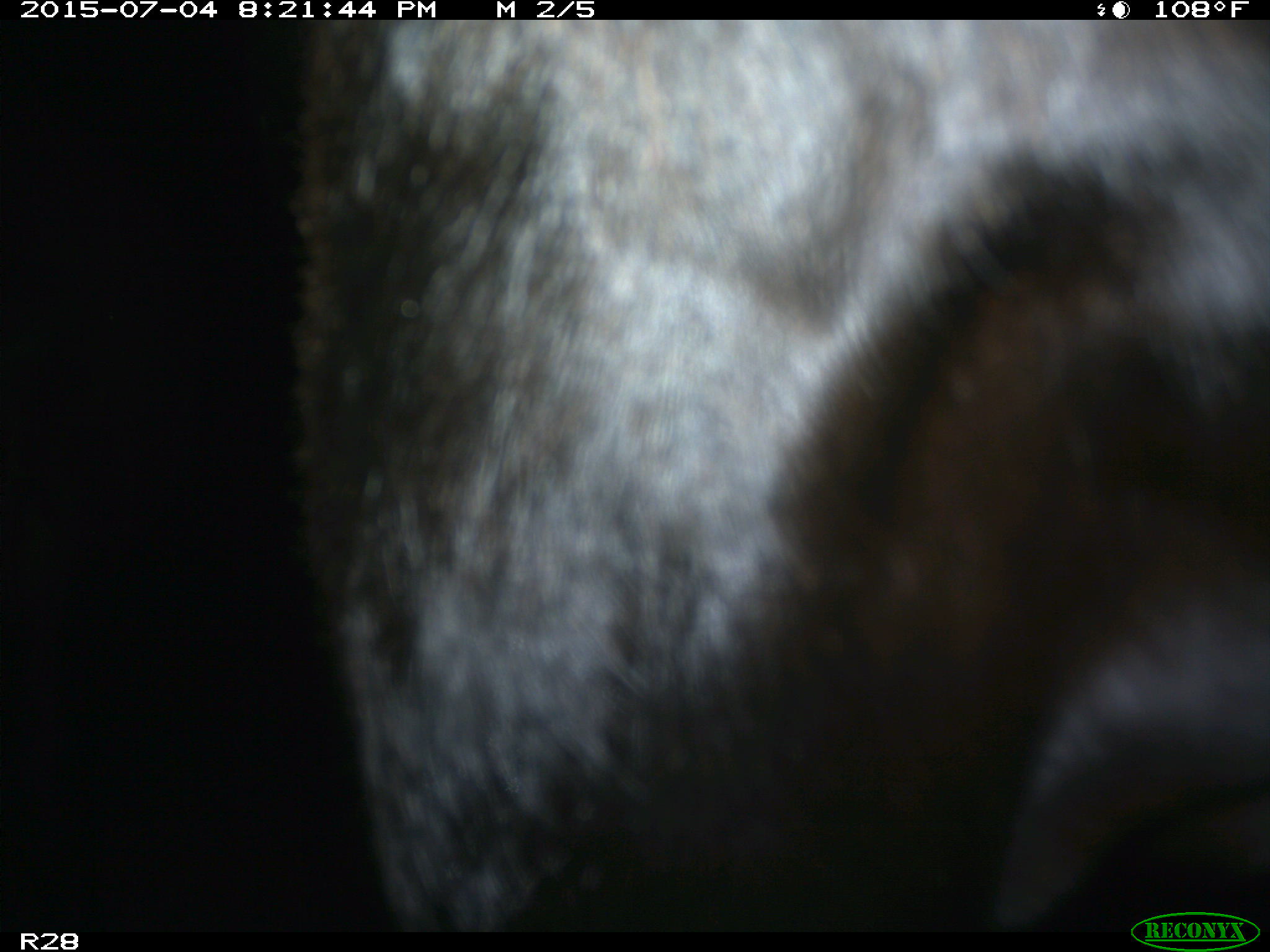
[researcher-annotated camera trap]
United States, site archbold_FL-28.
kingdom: Animalia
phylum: Chordata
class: Mammalia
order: Artiodactyla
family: Bovidae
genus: Bos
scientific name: Bos taurus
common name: domestic cow